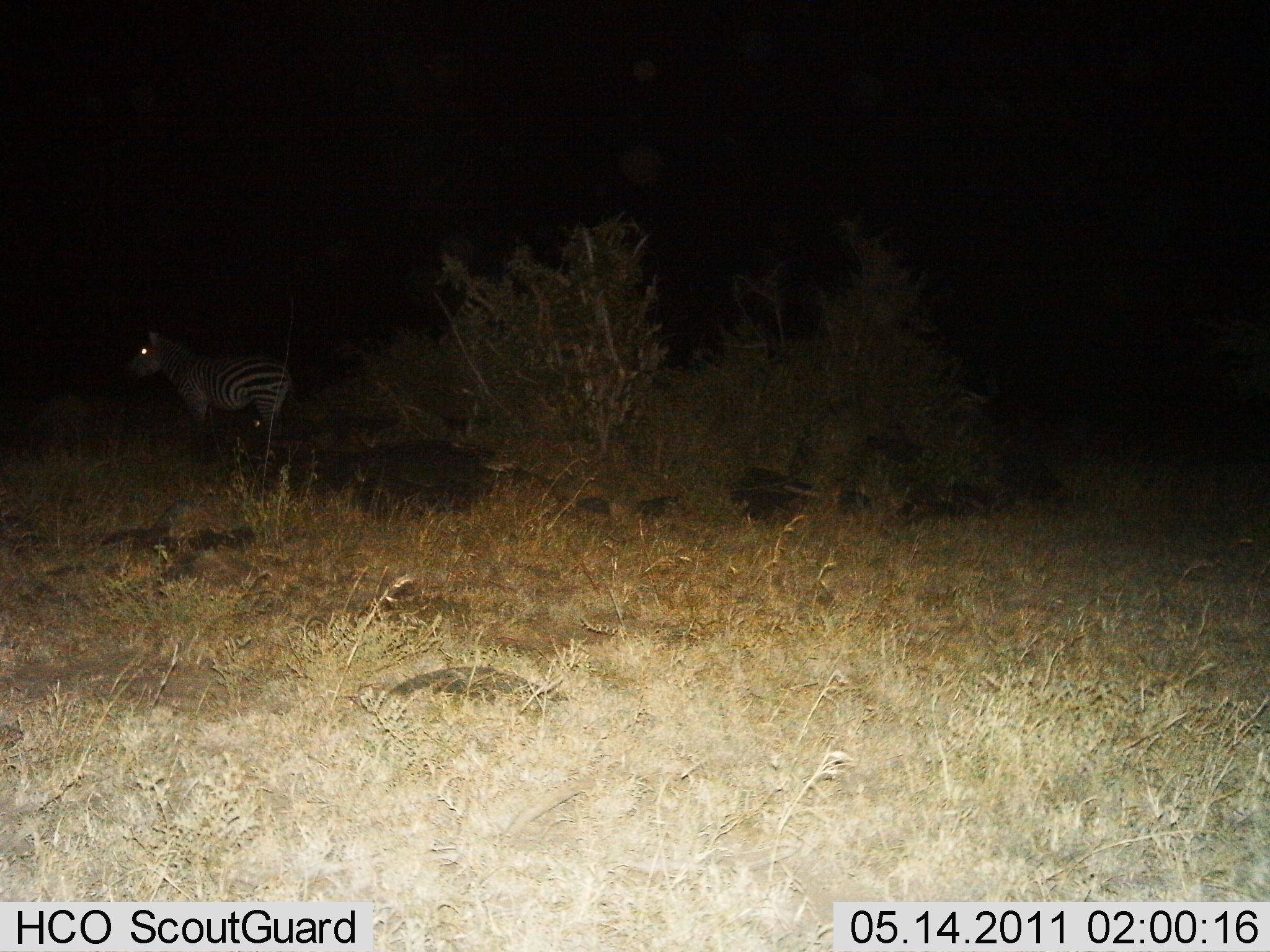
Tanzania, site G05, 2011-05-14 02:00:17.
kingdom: Animalia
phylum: Chordata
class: Mammalia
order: Perissodactyla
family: Equidae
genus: Equus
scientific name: Equus quagga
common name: plains zebra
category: zebra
Zebra (plains zebra) (Equus quagga), count 1. Behavior (volunteer vote fractions): standing 92%, resting 0%, moving 8%, interacting 0%. Young present (vote fraction): 0%. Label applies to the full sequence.